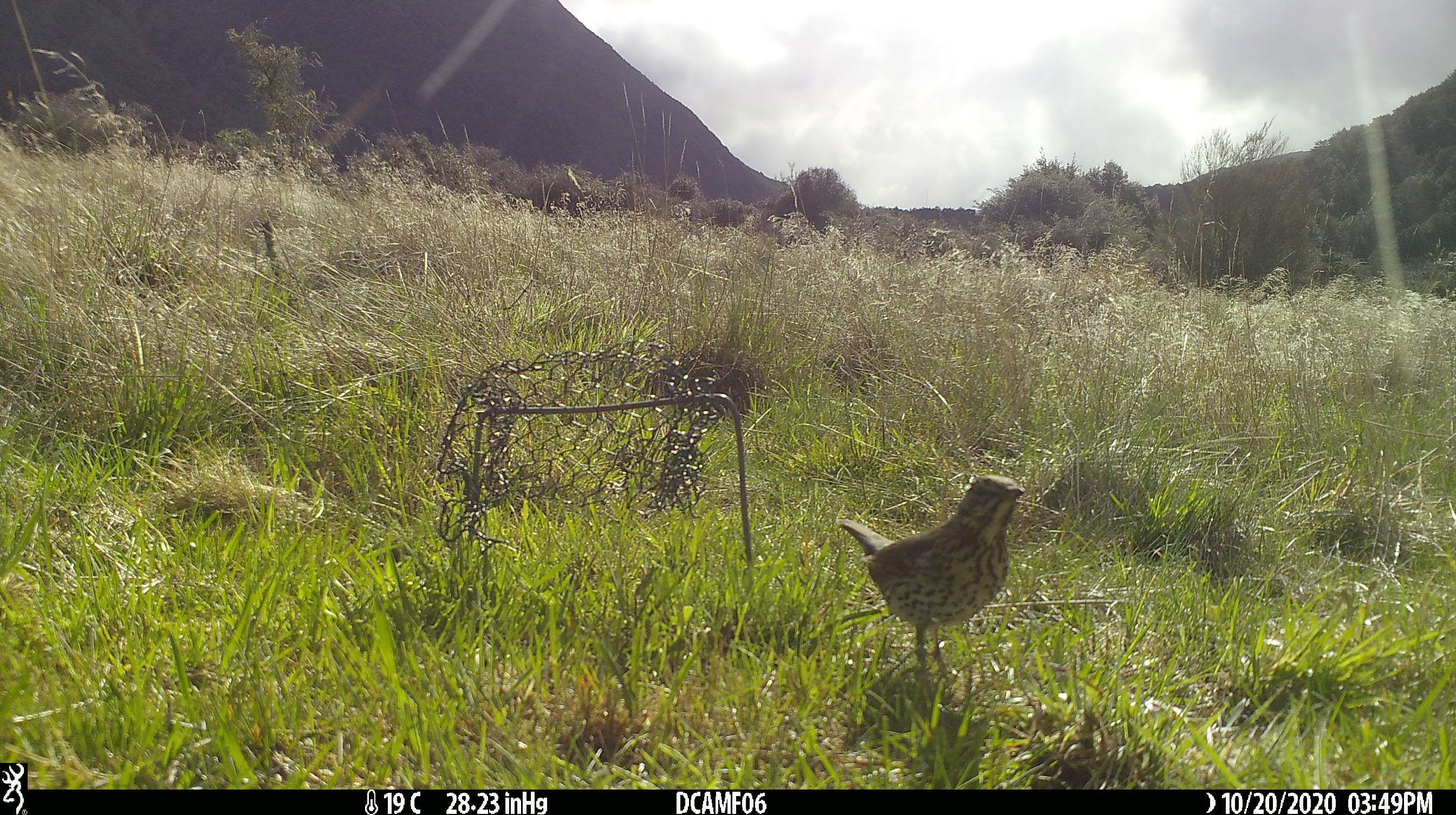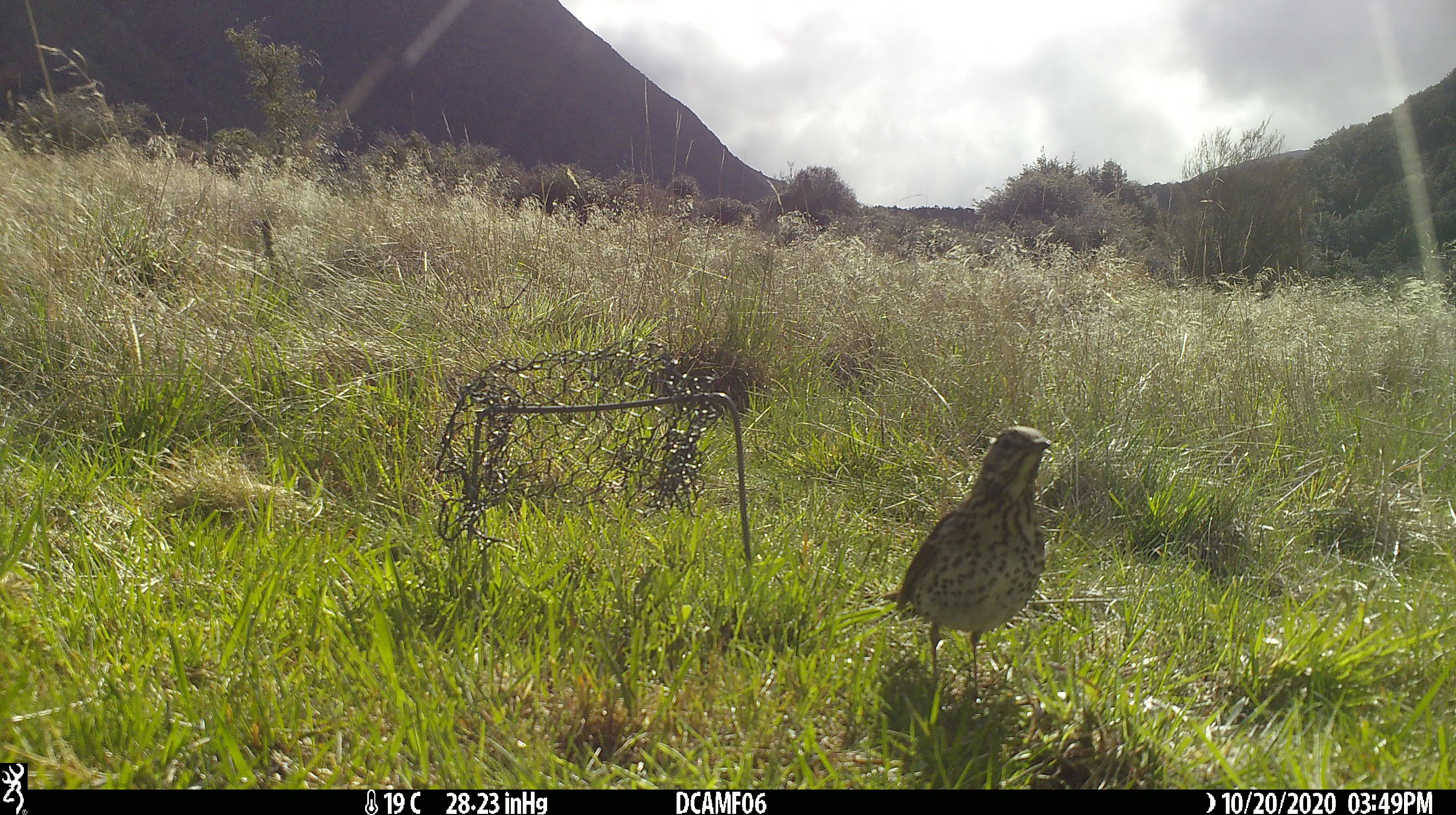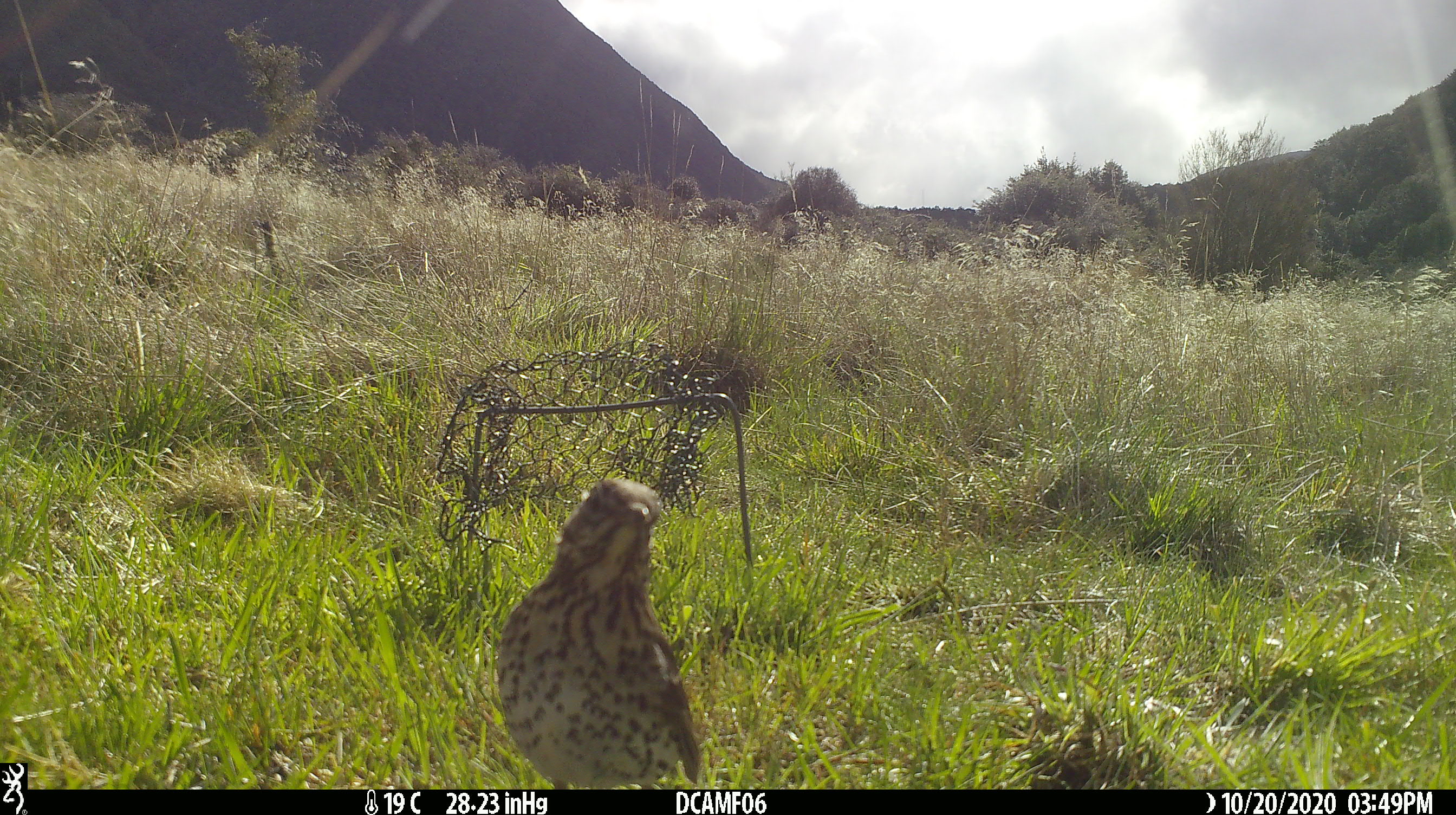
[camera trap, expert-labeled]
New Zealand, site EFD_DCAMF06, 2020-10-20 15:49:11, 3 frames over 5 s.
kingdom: Animalia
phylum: Chordata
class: Aves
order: Passeriformes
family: Turdidae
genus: Turdus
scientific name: Turdus philomelos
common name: song thrush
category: thrush